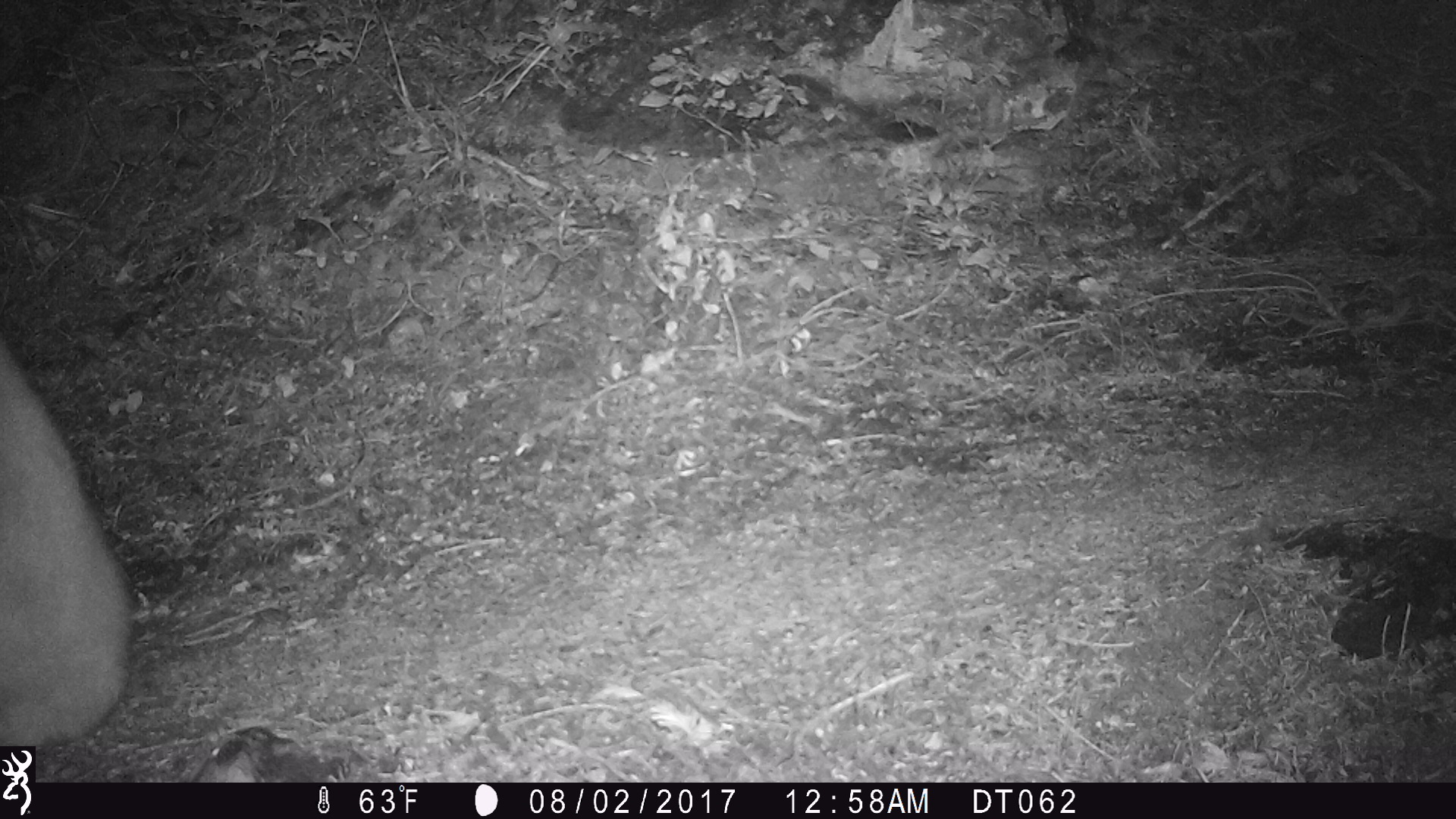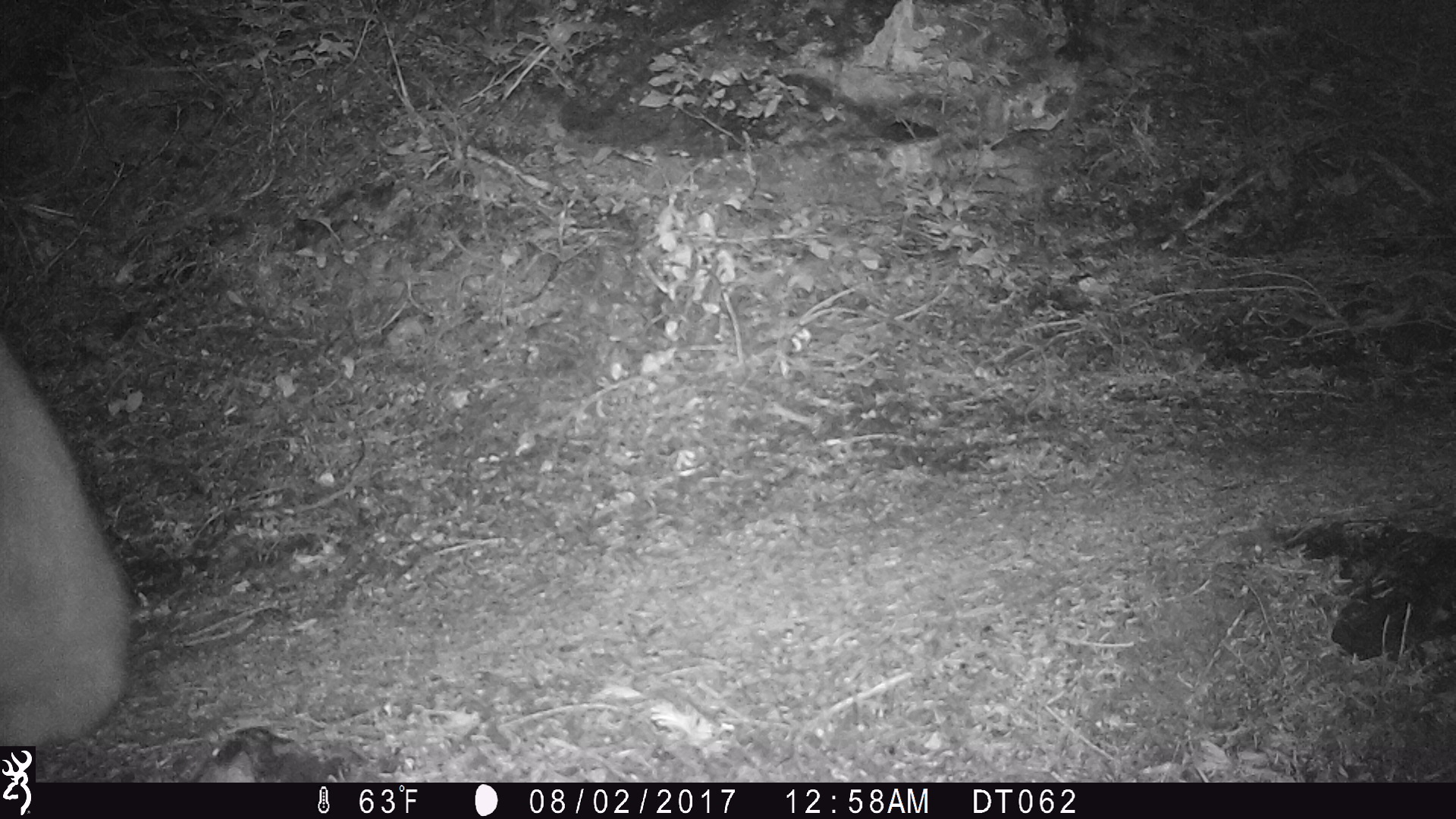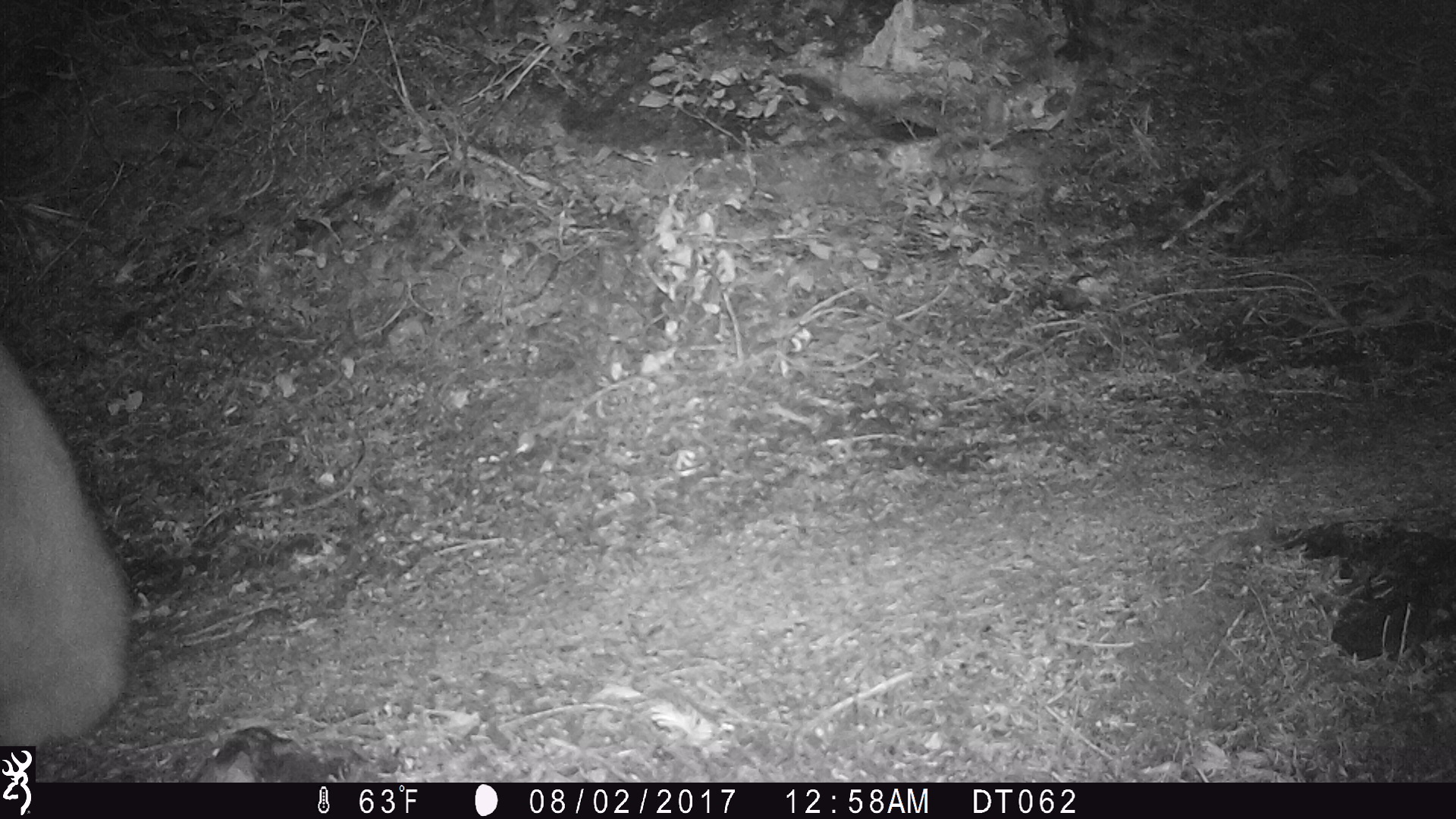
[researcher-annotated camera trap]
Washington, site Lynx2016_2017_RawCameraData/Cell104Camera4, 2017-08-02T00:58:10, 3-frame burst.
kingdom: Animalia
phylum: Chordata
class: Mammalia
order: Artiodactyla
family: Bovidae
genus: Oreamnos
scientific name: Oreamnos americanus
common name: mountain goat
Oreamnos americanus (mountain goat). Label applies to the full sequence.